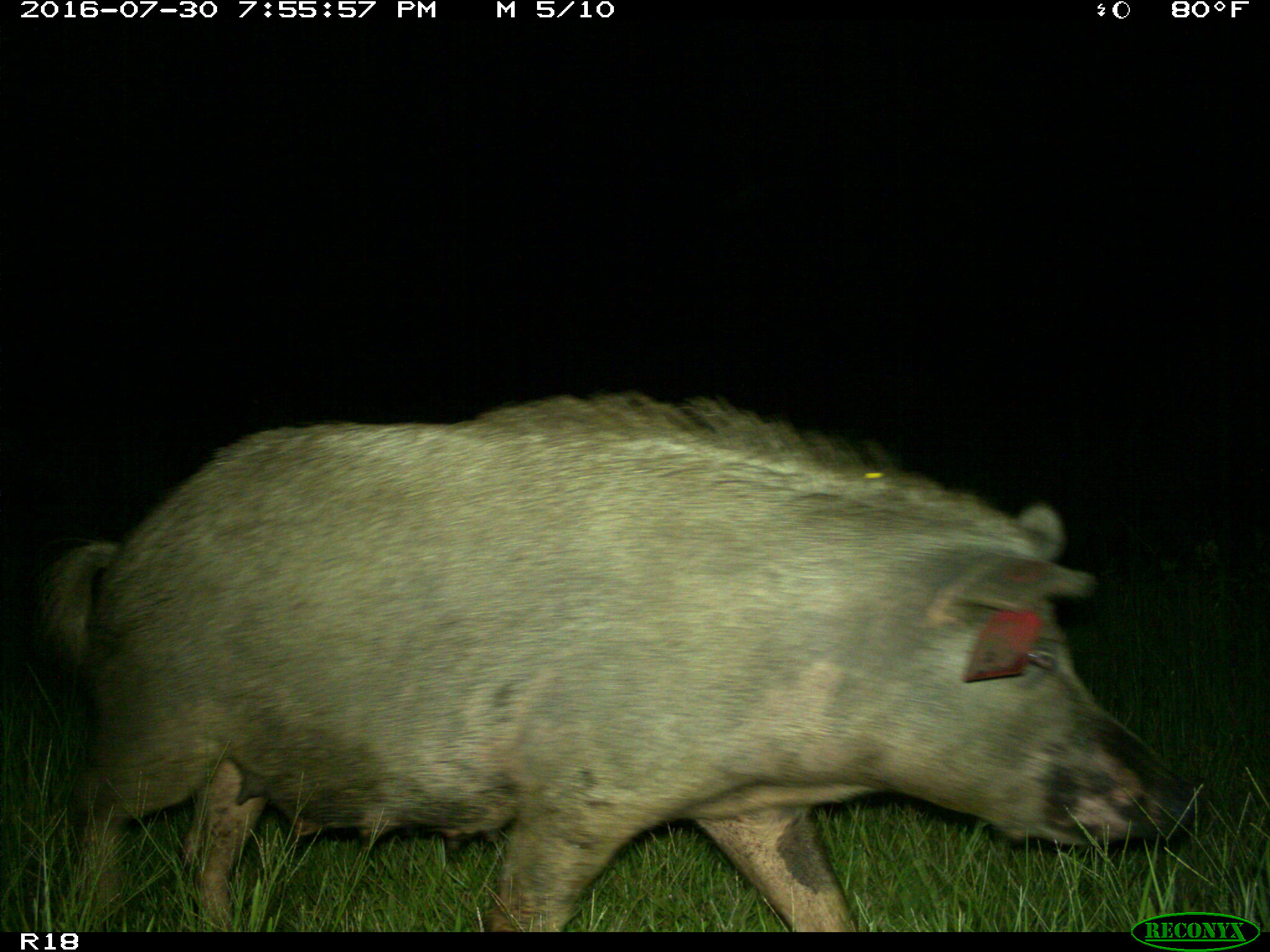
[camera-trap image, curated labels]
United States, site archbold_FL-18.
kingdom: Animalia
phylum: Chordata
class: Mammalia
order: Artiodactyla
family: Suidae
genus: Sus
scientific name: Sus scrofa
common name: wild boar